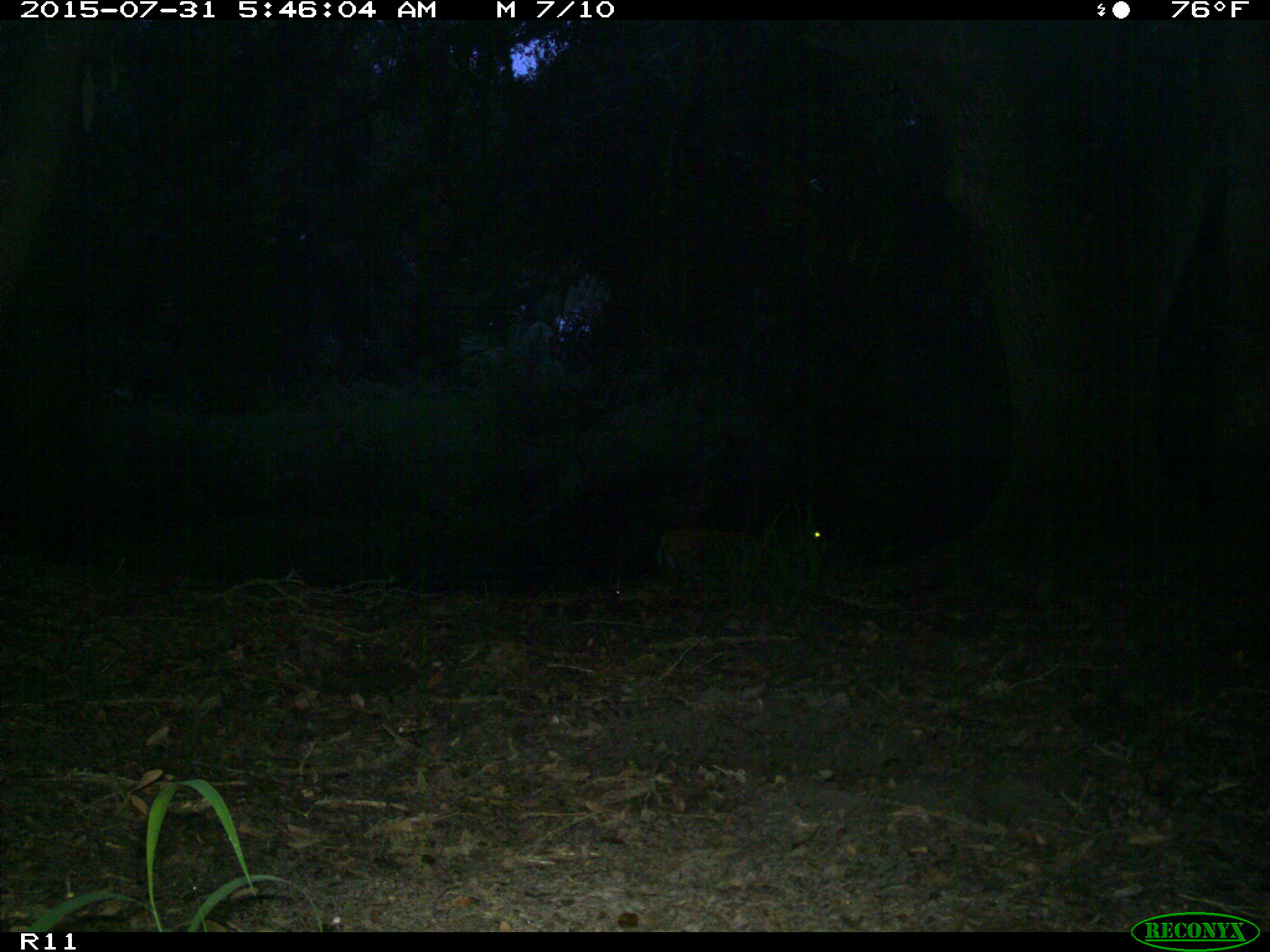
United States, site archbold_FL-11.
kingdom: Animalia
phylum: Chordata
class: Mammalia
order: Artiodactyla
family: Cervidae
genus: Odocoileus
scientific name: Odocoileus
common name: deer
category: unidentified deer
Unidentified deer (deer) (Odocoileus).